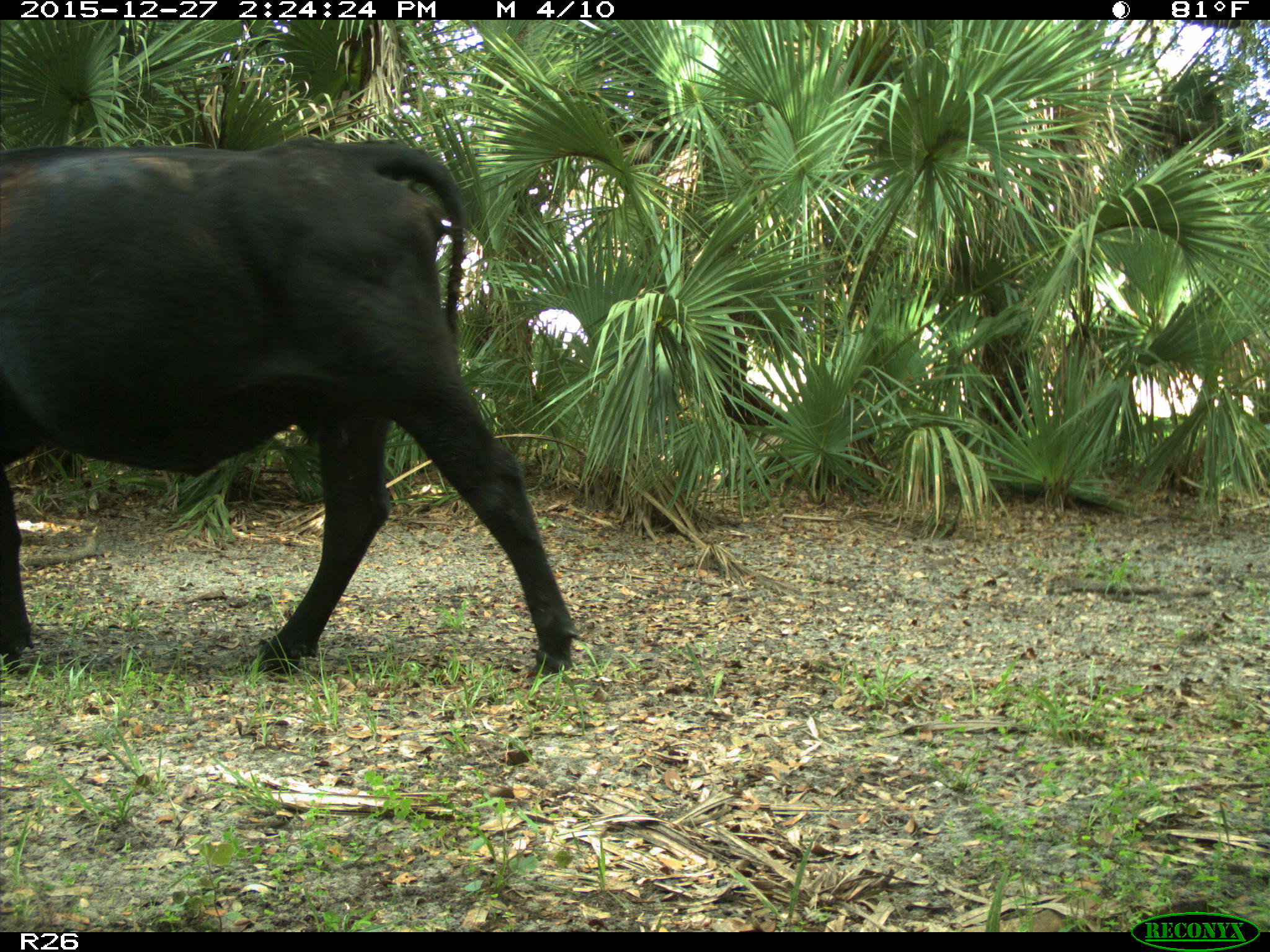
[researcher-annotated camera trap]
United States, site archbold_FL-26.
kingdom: Animalia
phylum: Chordata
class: Mammalia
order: Artiodactyla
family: Bovidae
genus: Bos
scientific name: Bos taurus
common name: domestic cow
Bos taurus (domestic cow).